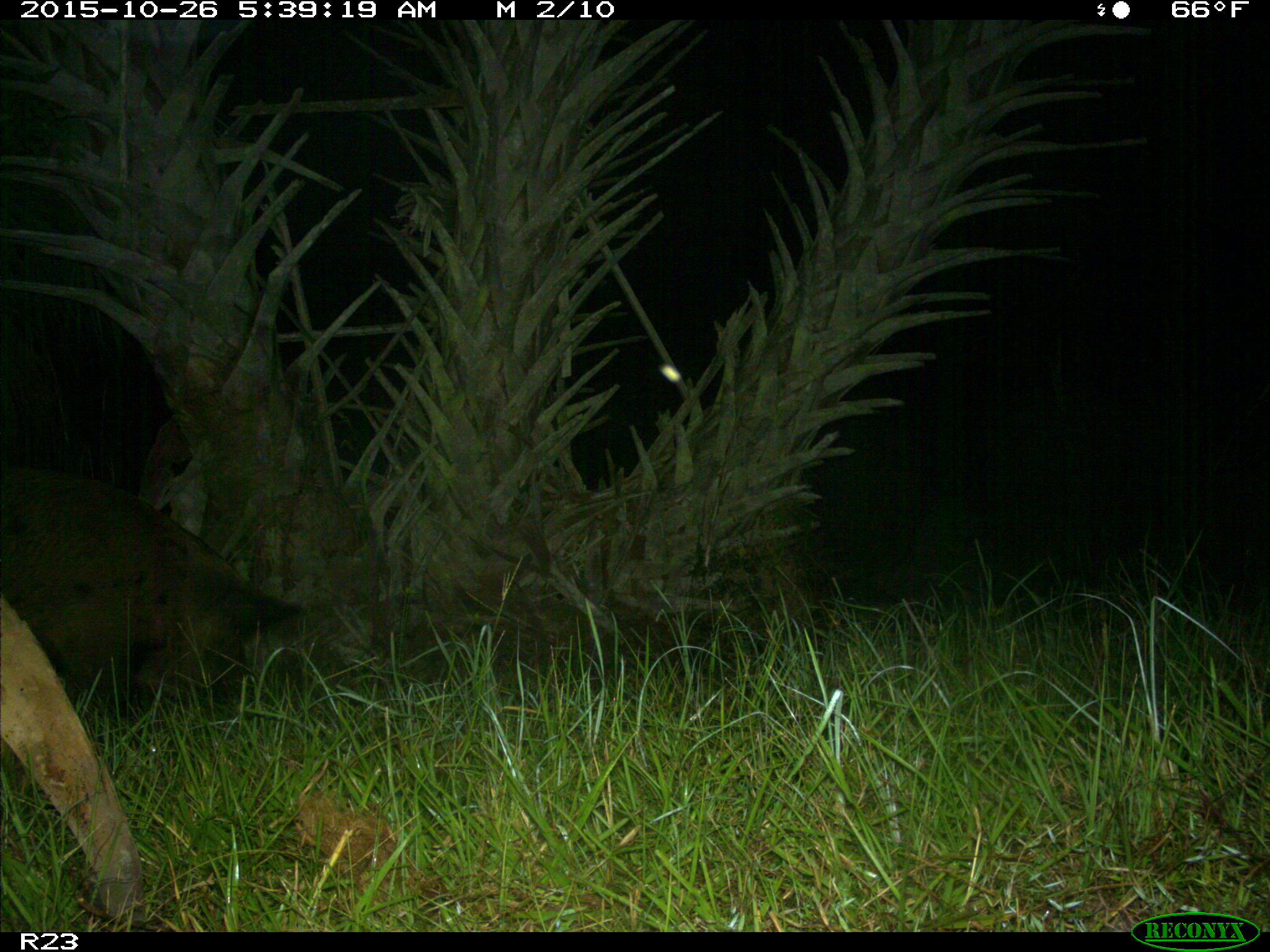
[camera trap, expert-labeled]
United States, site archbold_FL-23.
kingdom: Animalia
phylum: Chordata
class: Mammalia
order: Artiodactyla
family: Suidae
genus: Sus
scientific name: Sus scrofa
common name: wild boar